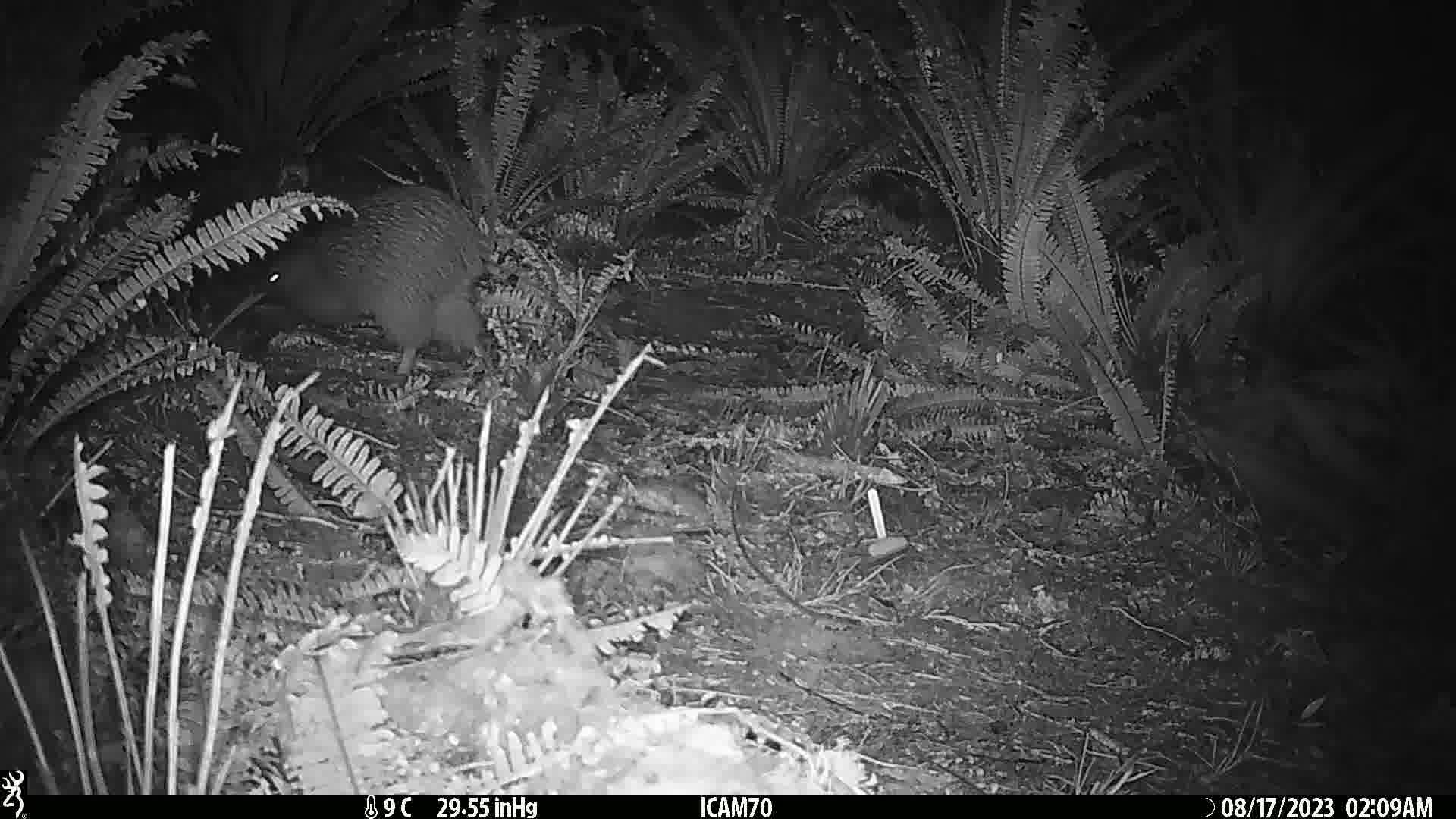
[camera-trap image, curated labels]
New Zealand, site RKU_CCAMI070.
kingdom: Animalia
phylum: Chordata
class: Aves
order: Apterygiformes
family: Apterygidae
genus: Apteryx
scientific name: Apteryx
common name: kiwi